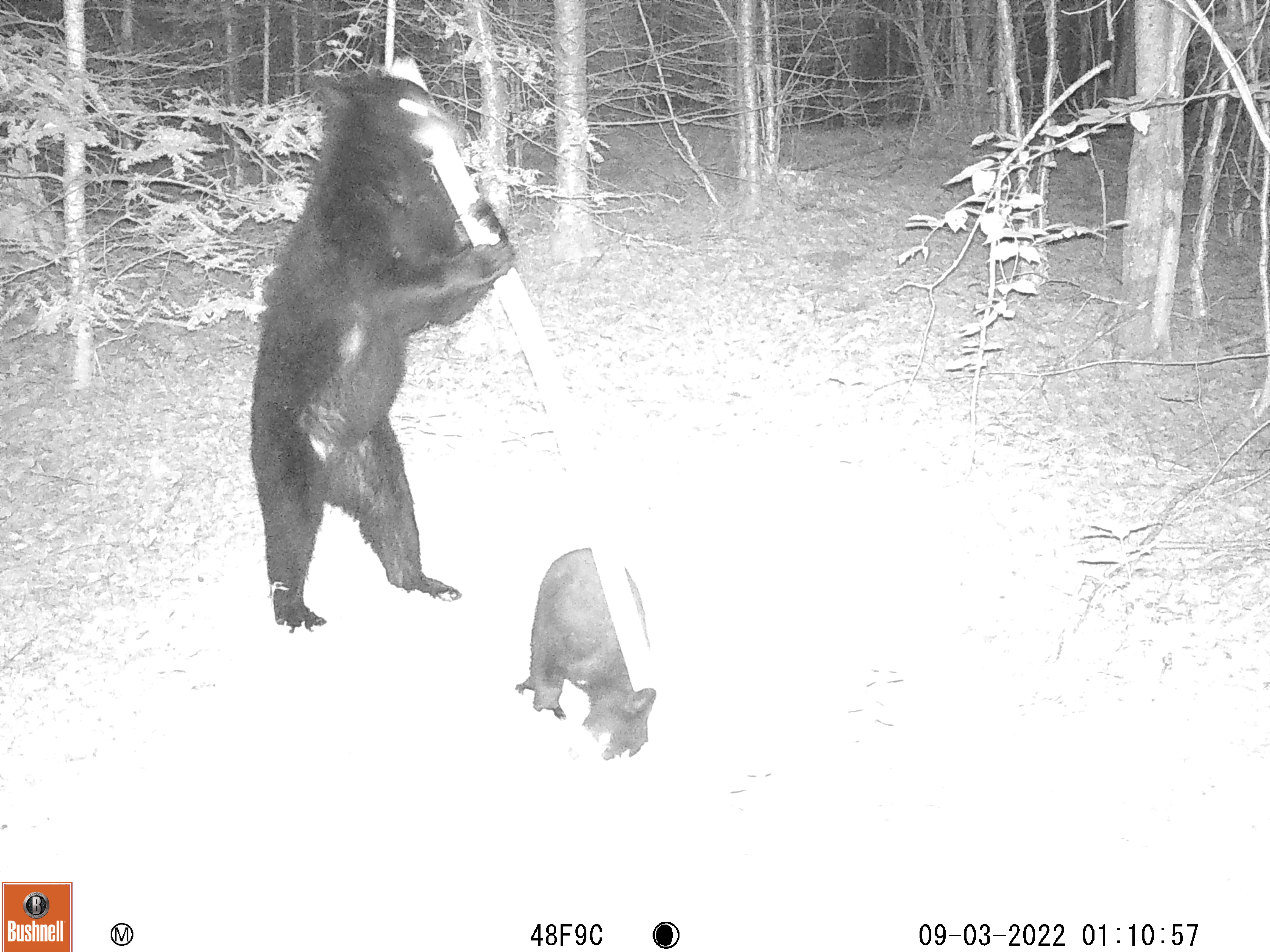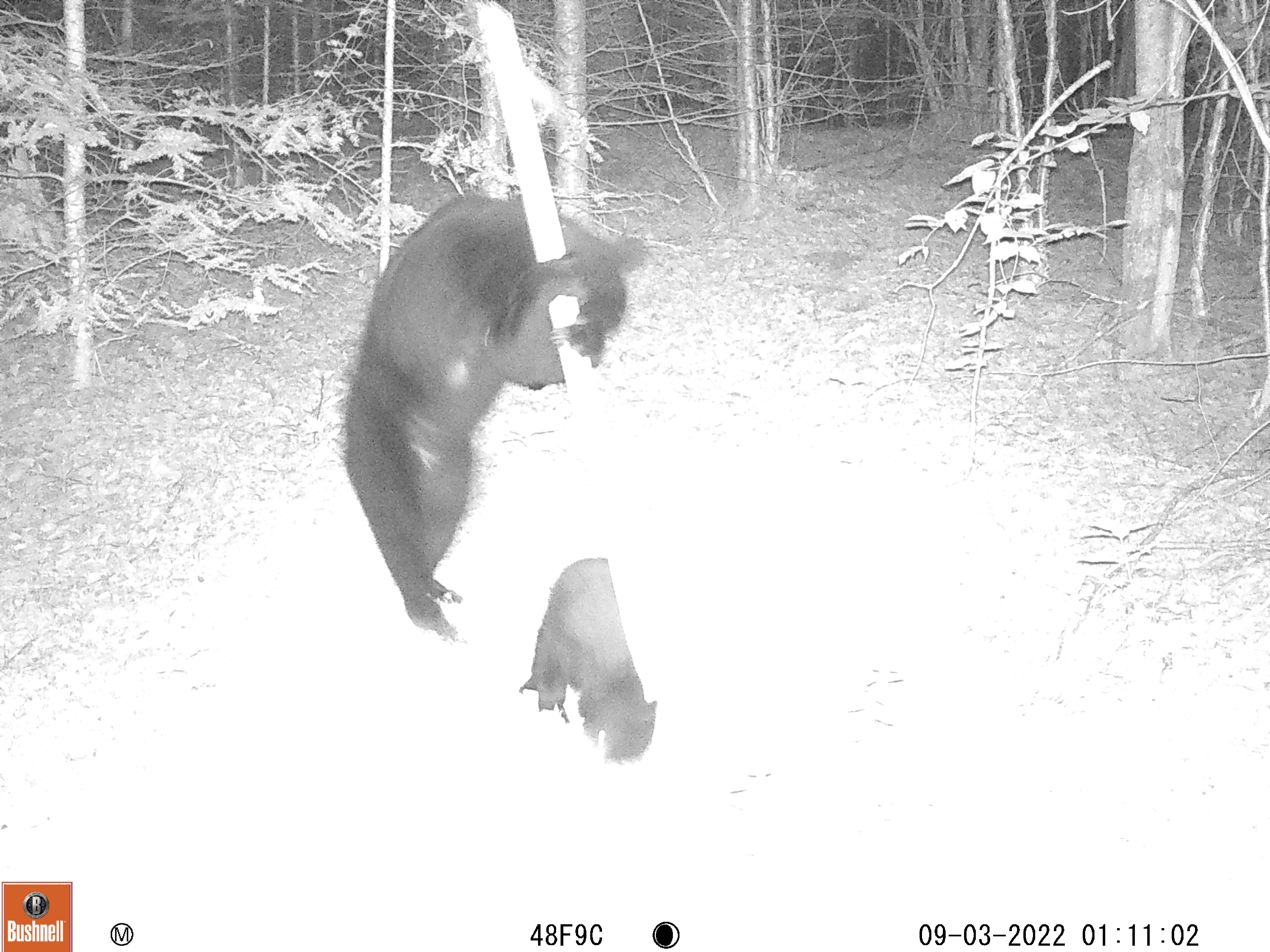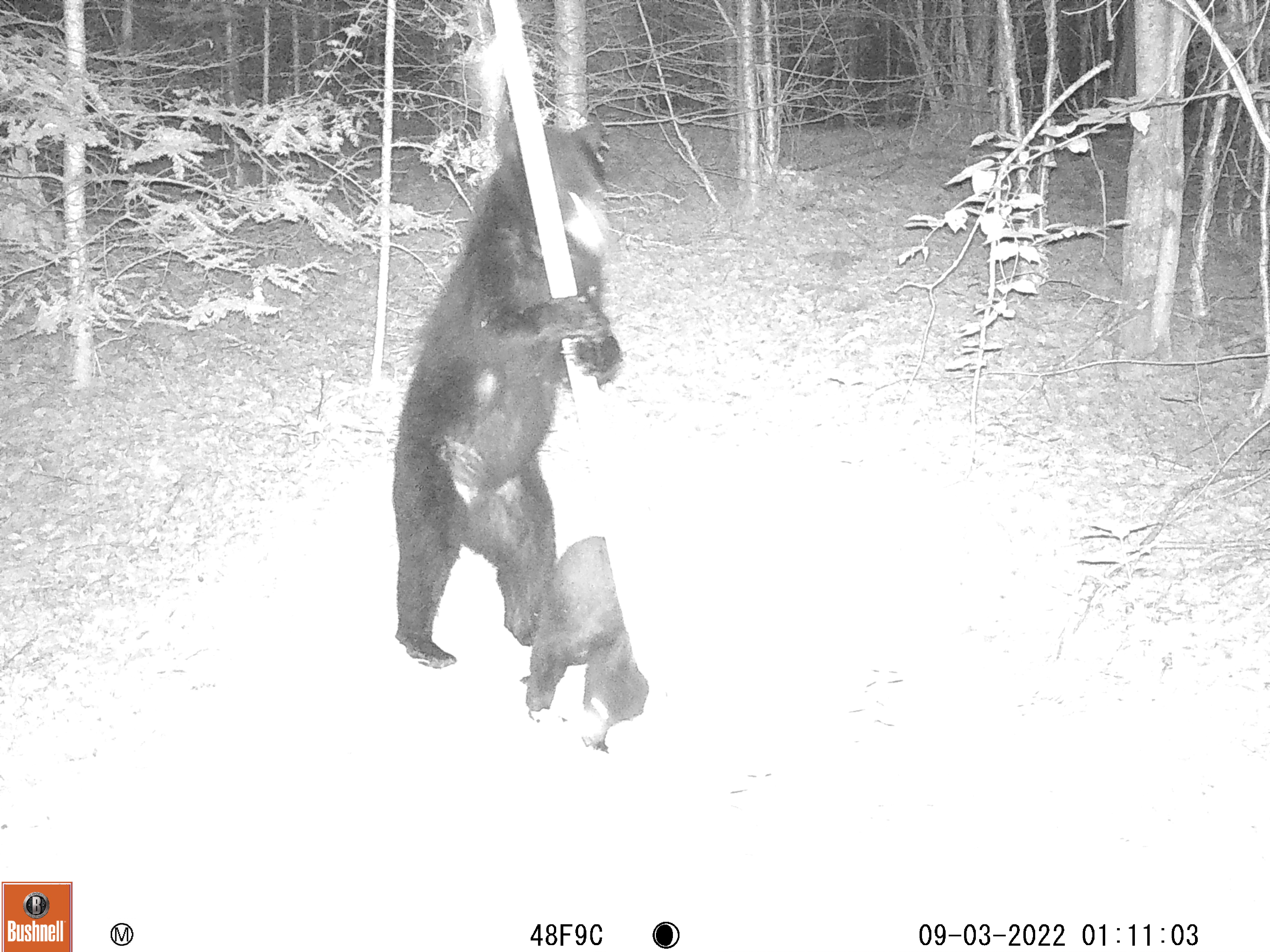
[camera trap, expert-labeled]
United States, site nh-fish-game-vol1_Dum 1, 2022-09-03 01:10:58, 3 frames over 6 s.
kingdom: Animalia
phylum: Chordata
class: Mammalia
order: Carnivora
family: Ursidae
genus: Ursus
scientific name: Ursus americanus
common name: black bear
Black bear (Ursus americanus).